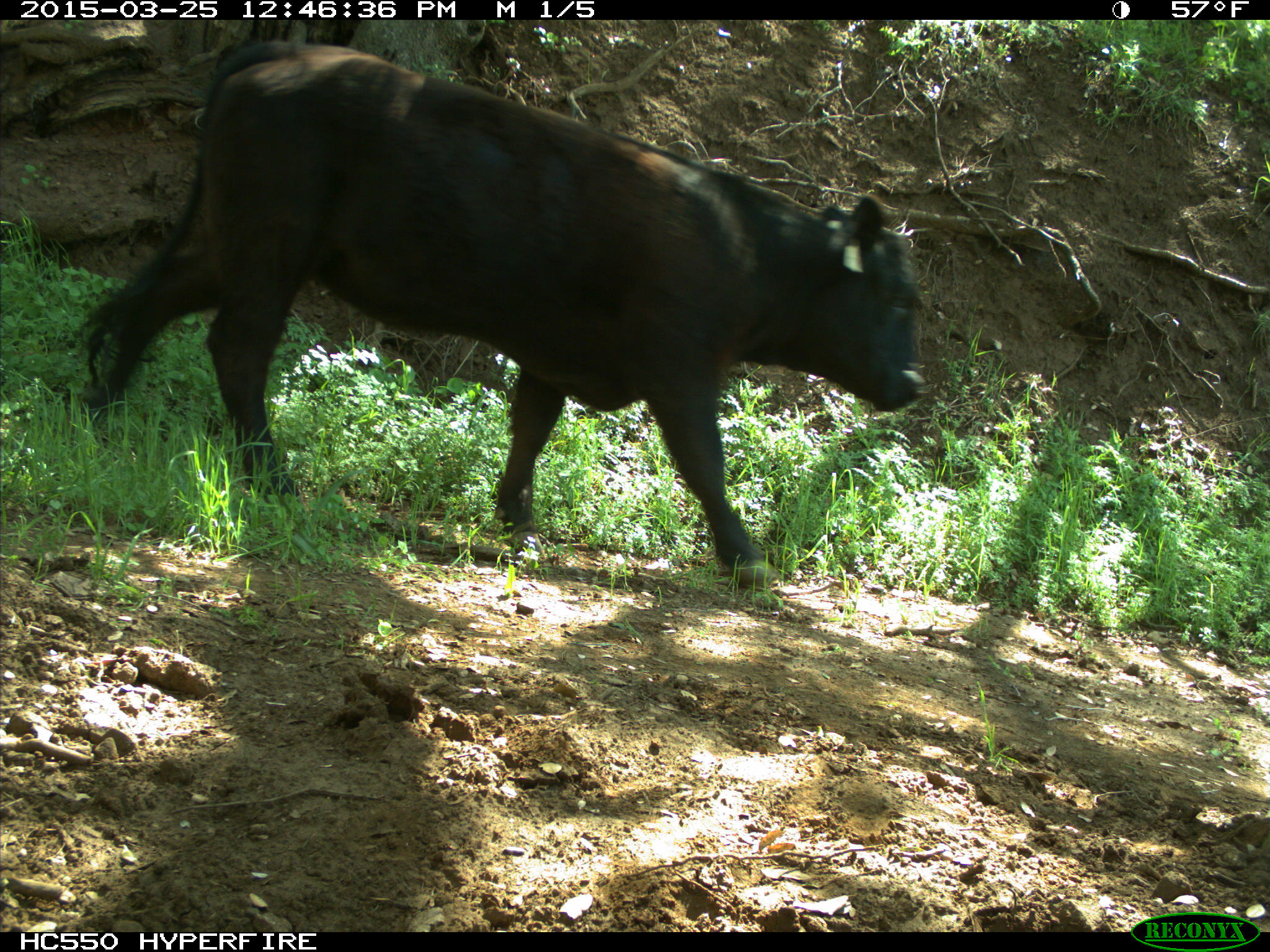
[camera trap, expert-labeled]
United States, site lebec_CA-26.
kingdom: Animalia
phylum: Chordata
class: Mammalia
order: Artiodactyla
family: Bovidae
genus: Bos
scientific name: Bos taurus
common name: domestic cow